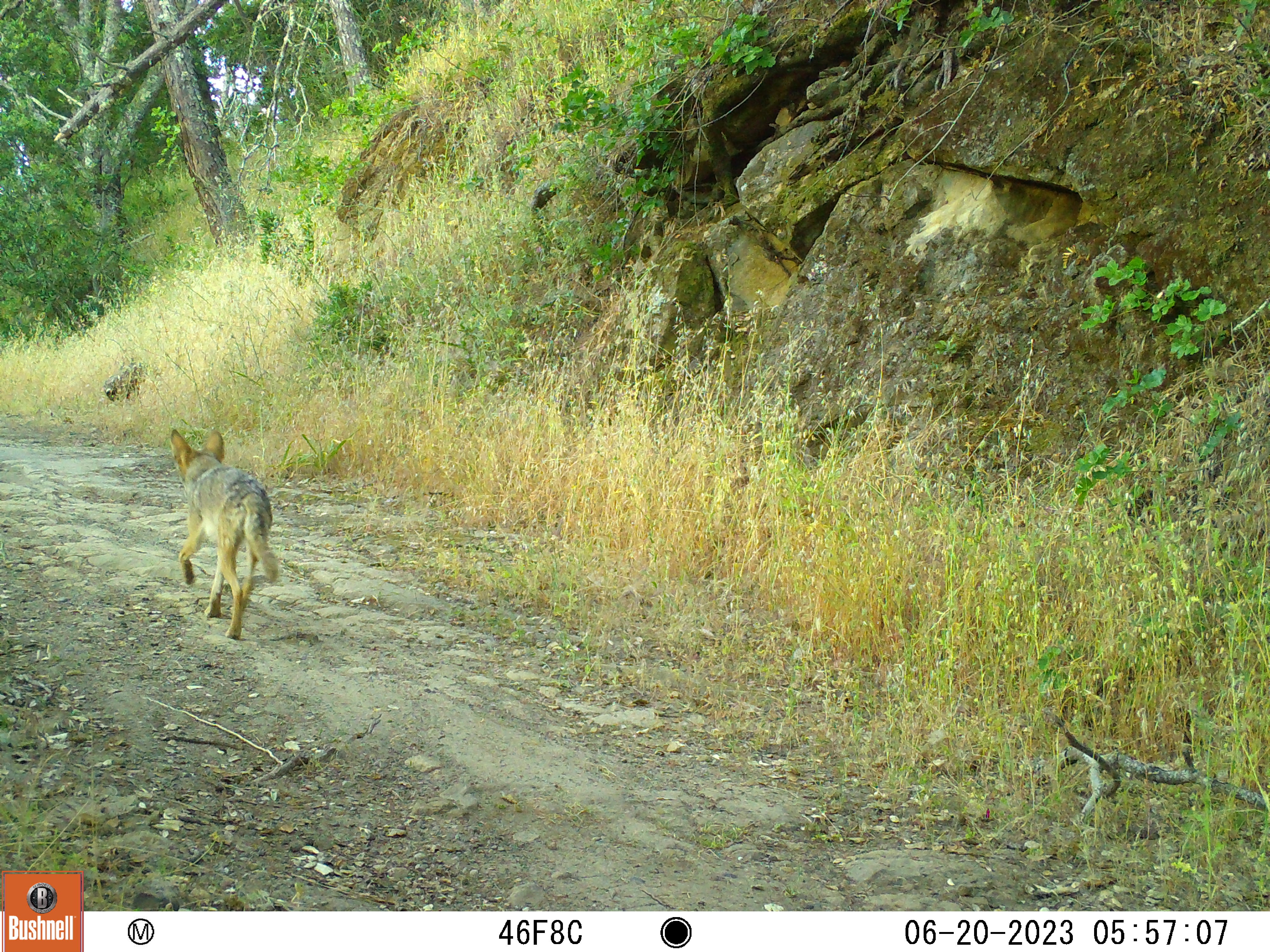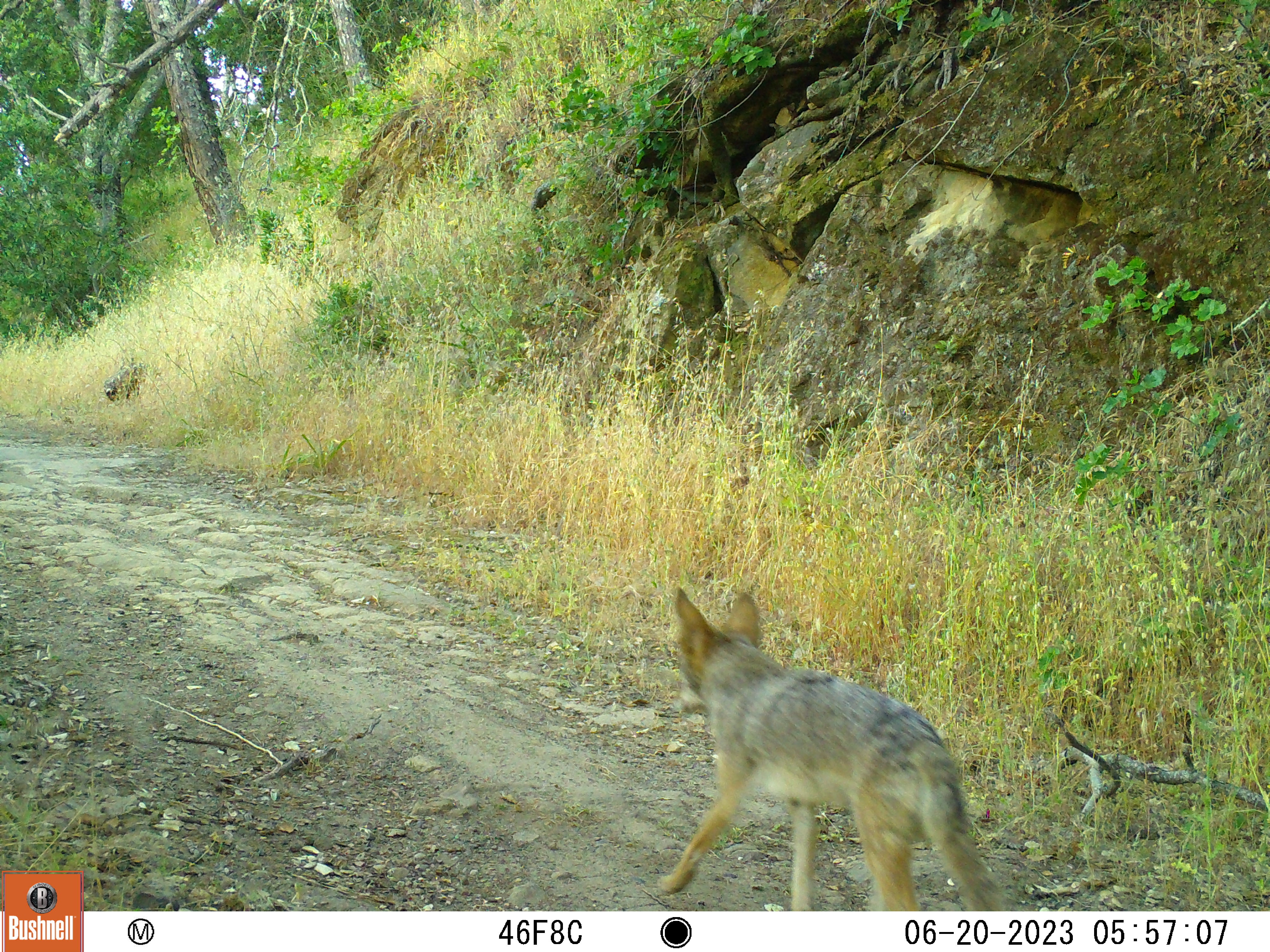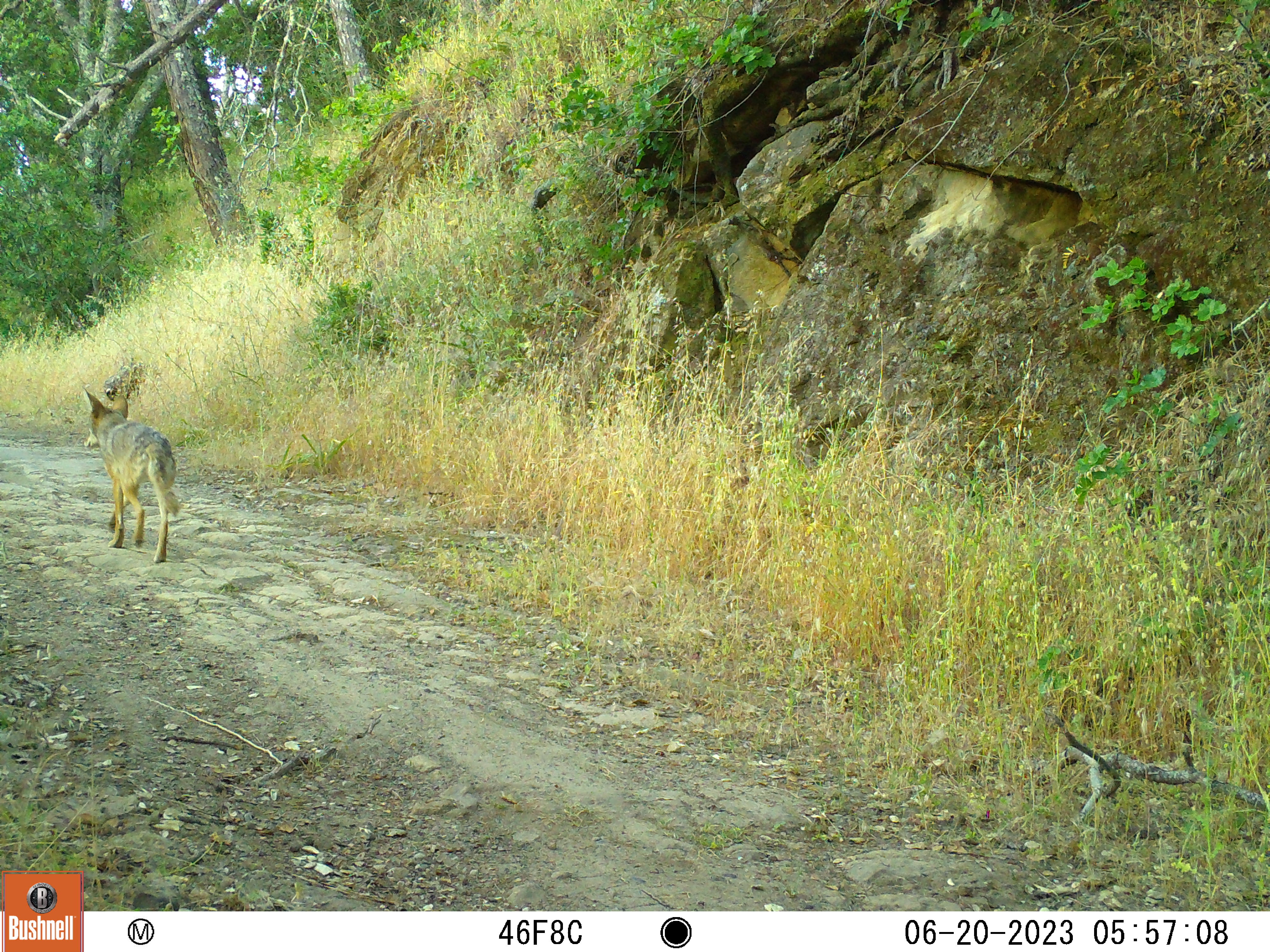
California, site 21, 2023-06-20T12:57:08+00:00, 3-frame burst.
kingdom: Animalia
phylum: Chordata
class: Mammalia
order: Carnivora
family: Canidae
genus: Canis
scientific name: Canis latrans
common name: coyote